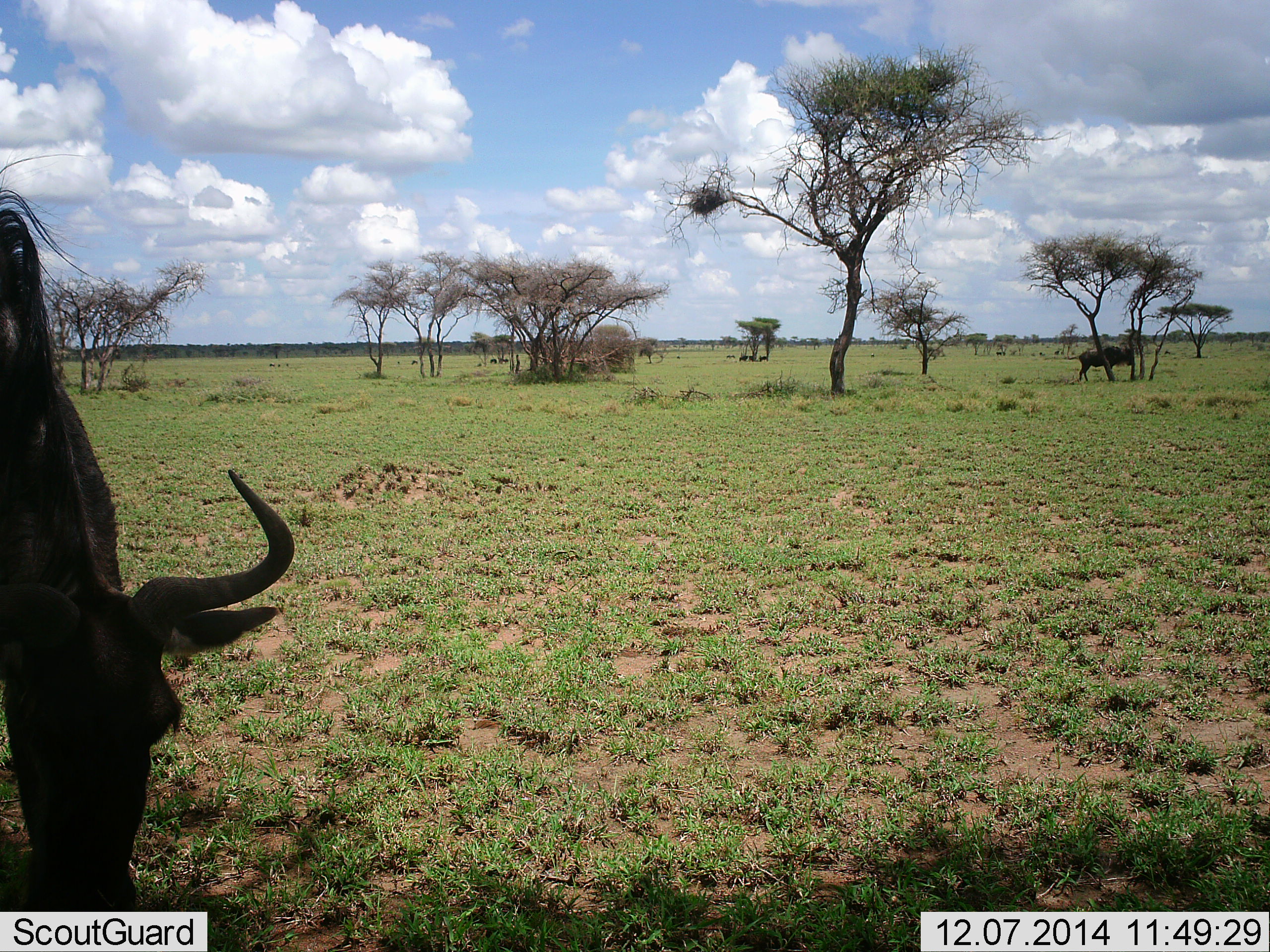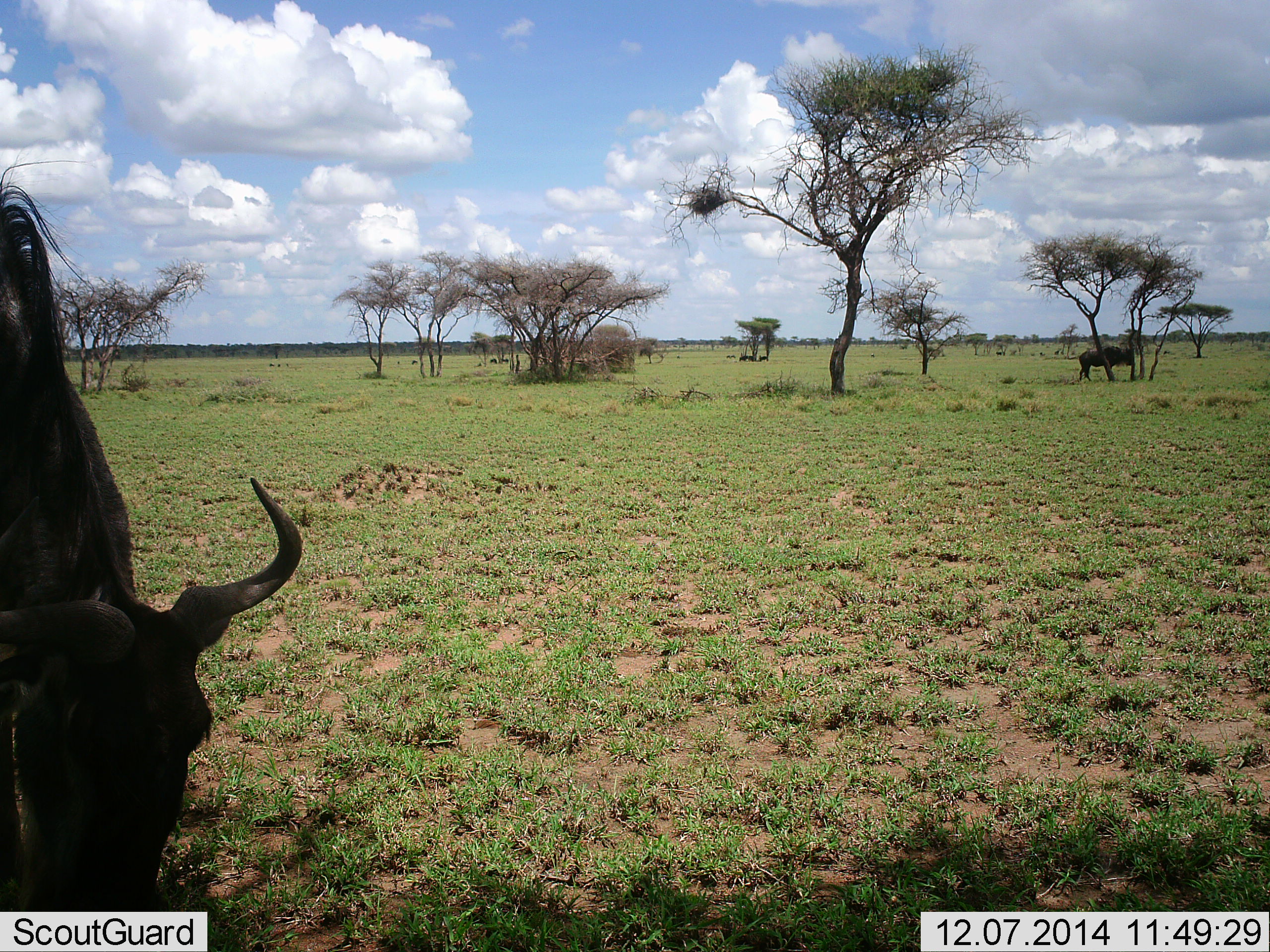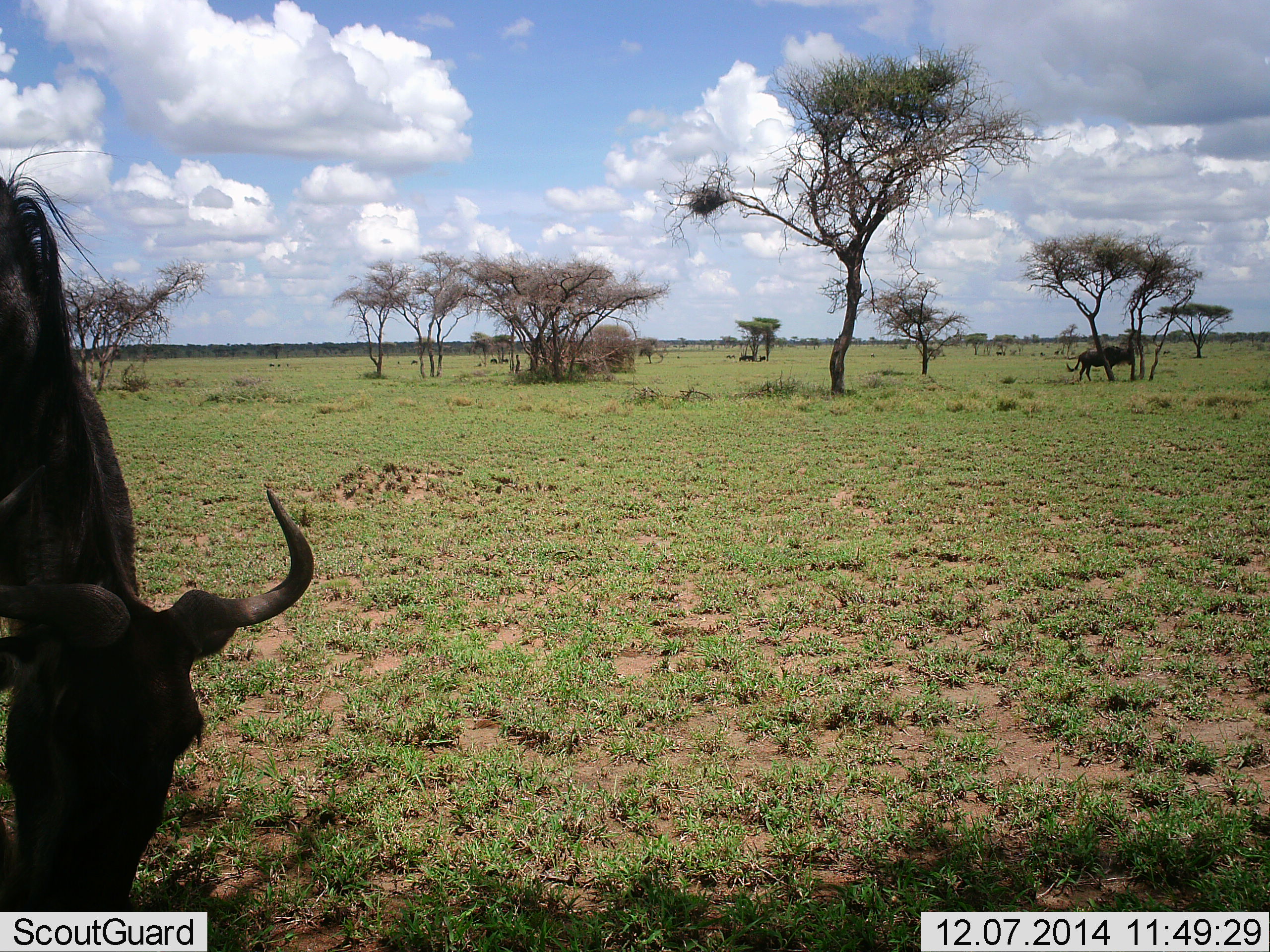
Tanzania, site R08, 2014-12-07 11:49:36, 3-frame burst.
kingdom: Animalia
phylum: Chordata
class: Mammalia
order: Artiodactyla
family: Bovidae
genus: Connochaetes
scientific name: Connochaetes taurinus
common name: blue wildebeest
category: wildebeest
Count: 2.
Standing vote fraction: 60%.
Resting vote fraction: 10%.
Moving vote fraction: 0%.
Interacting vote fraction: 0%.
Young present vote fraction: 0%.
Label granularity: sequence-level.